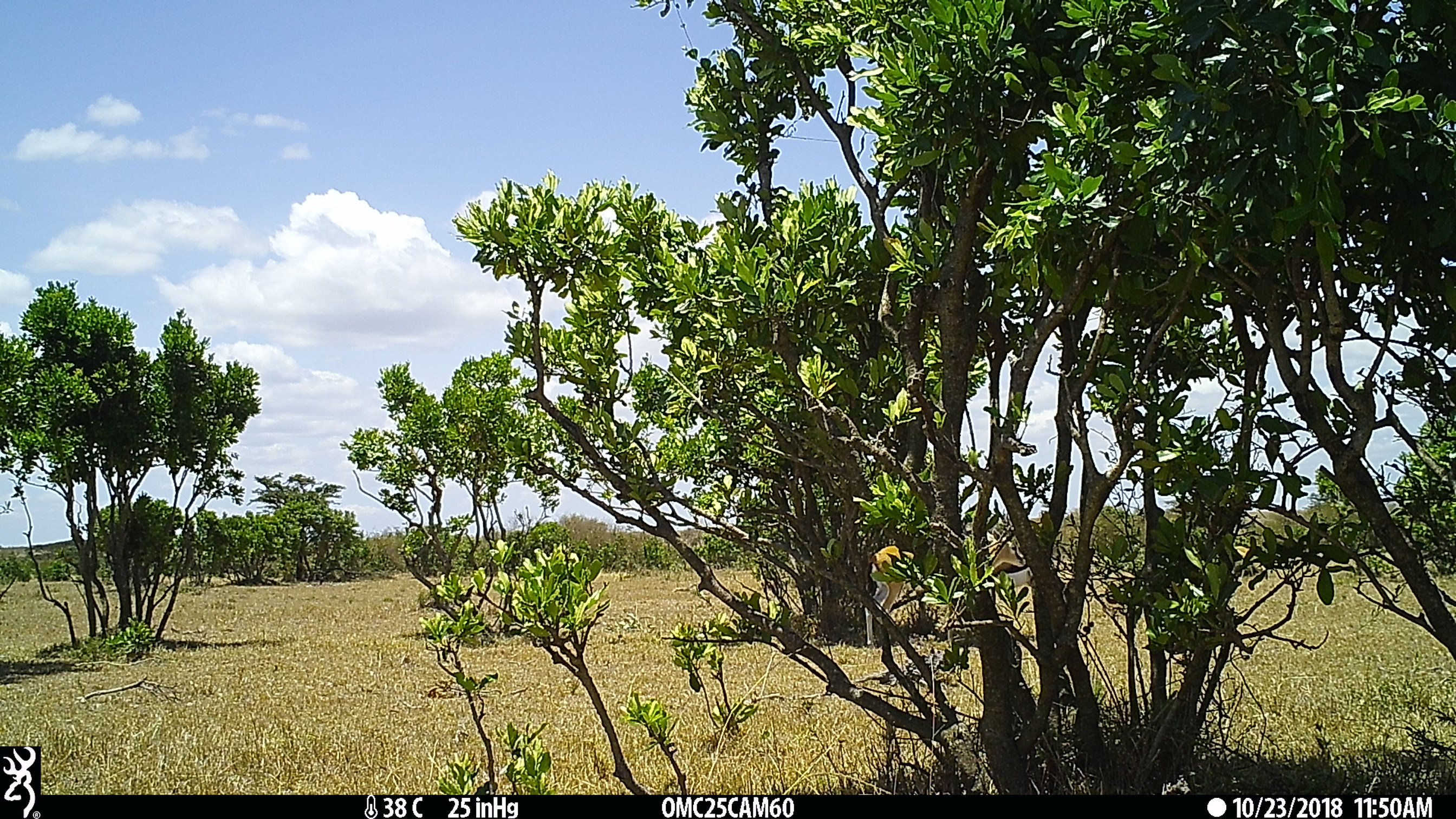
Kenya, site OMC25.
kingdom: Animalia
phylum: Chordata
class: Mammalia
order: Artiodactyla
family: Bovidae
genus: Eudorcas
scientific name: Eudorcas thomsonii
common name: thomon's gazelle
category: gazelle thomsons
Gazelle thomsons (thomon's gazelle) (Eudorcas thomsonii).